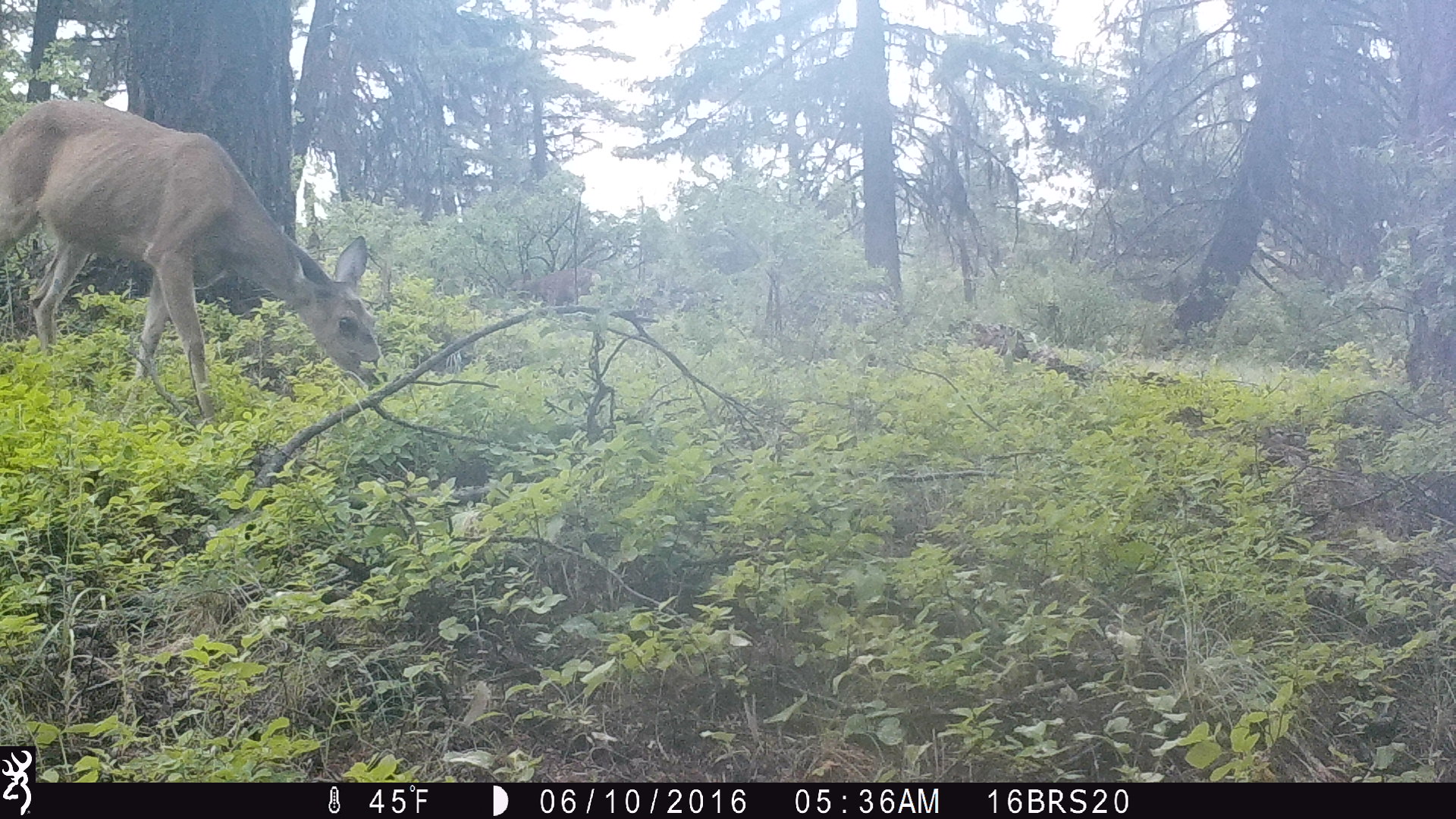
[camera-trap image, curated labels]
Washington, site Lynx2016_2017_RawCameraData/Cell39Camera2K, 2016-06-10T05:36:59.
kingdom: Animalia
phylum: Chordata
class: Mammalia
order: Artiodactyla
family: Cervidae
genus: Odocoileus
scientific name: Odocoileus hemionus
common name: mule deer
Odocoileus hemionus (mule deer). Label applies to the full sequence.